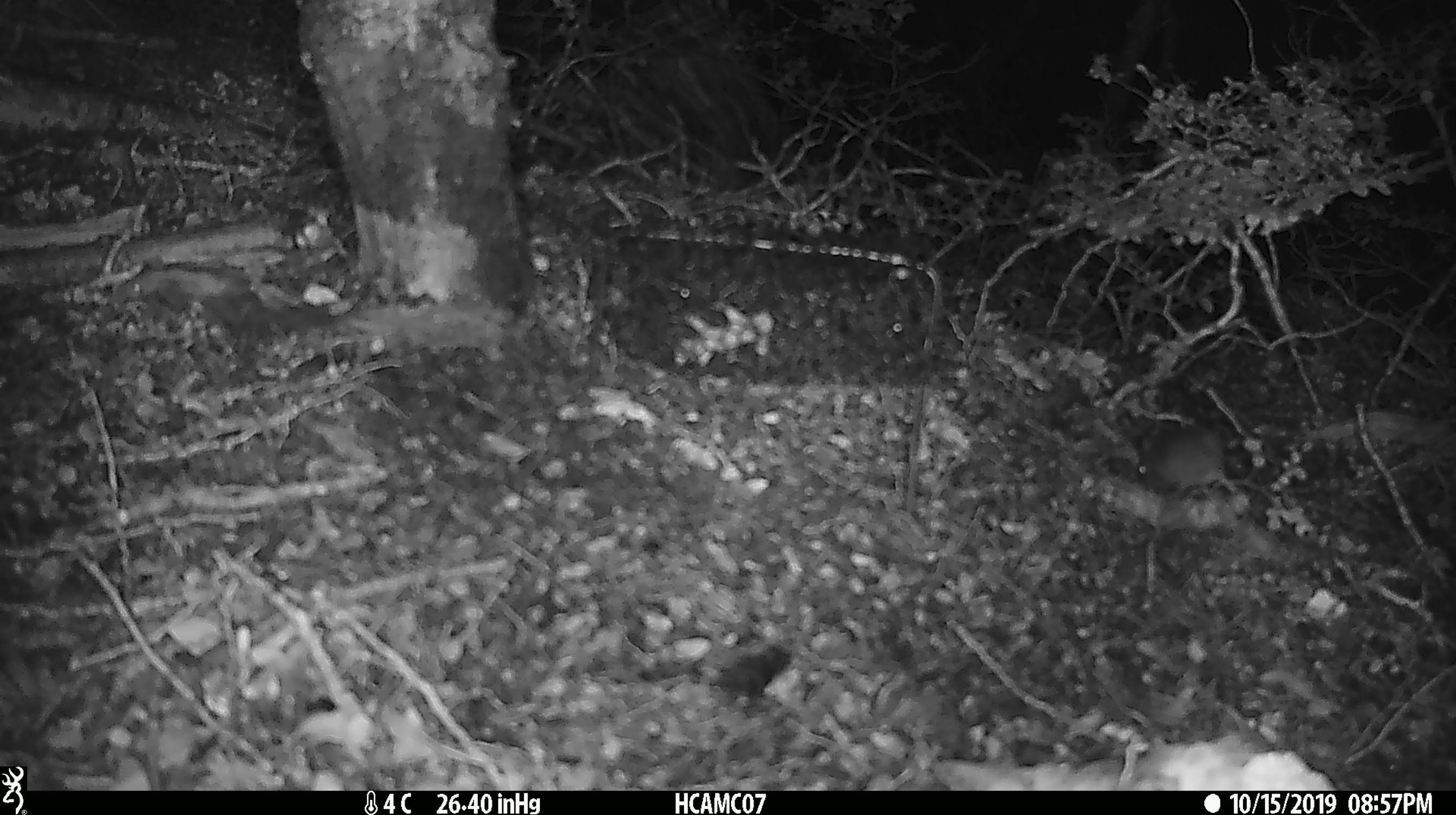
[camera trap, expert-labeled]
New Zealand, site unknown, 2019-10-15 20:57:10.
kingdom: Animalia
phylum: Chordata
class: Mammalia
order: Rodentia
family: Muridae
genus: Mus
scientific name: Mus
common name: mouse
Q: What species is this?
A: Mouse (Mus).